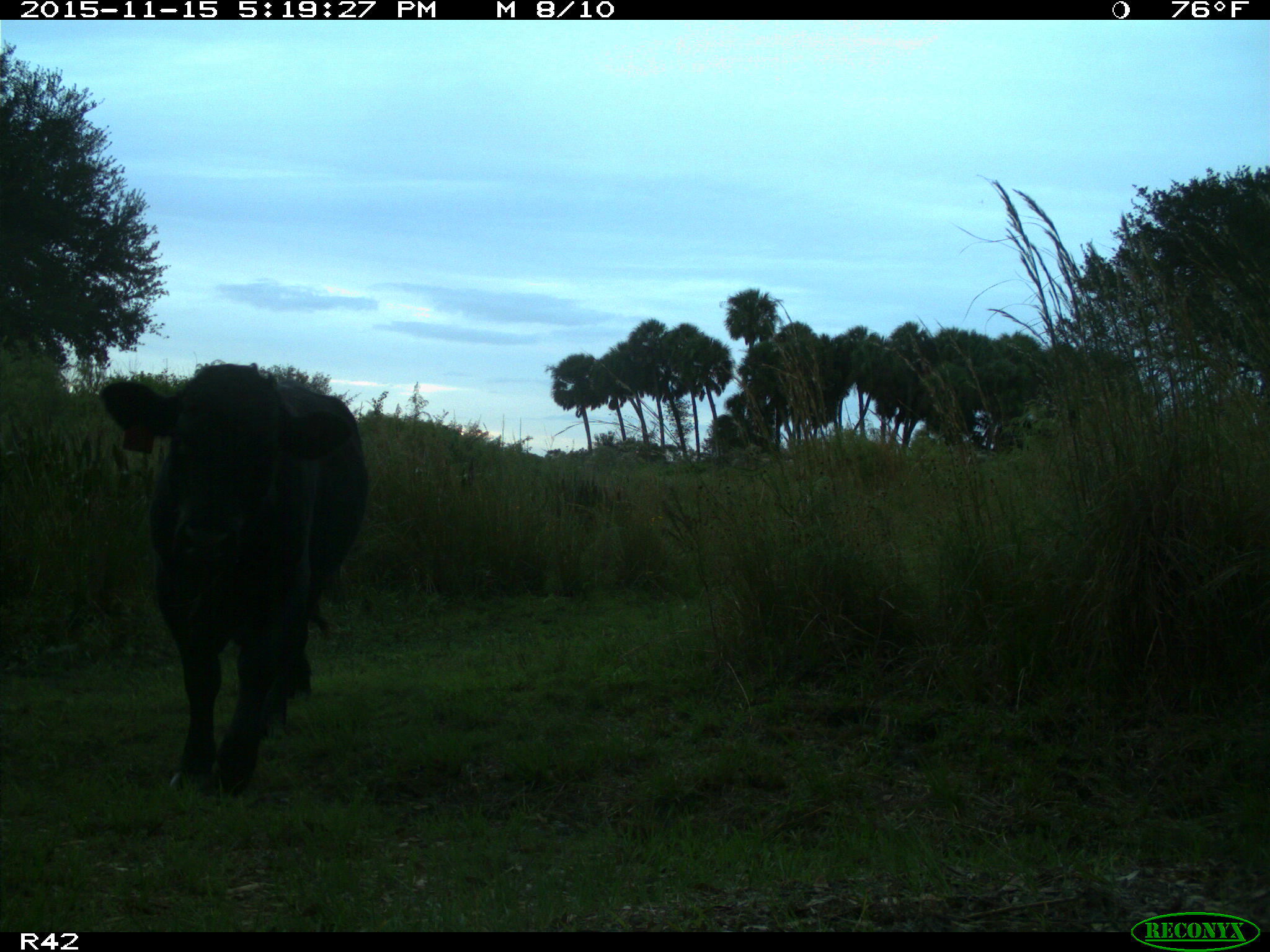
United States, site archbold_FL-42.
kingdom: Animalia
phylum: Chordata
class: Mammalia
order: Artiodactyla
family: Bovidae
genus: Bos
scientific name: Bos taurus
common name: domestic cow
Bos taurus (domestic cow).